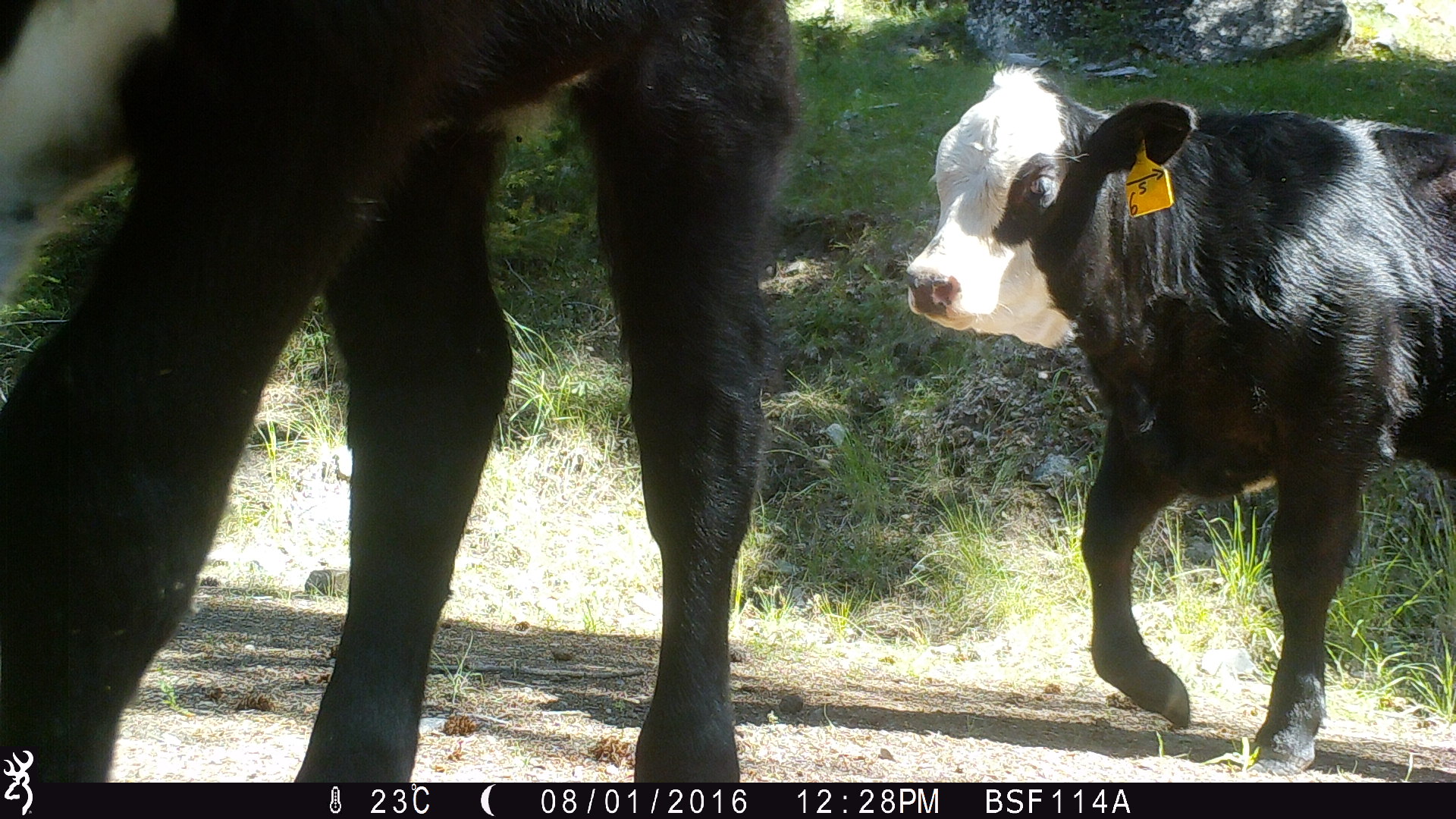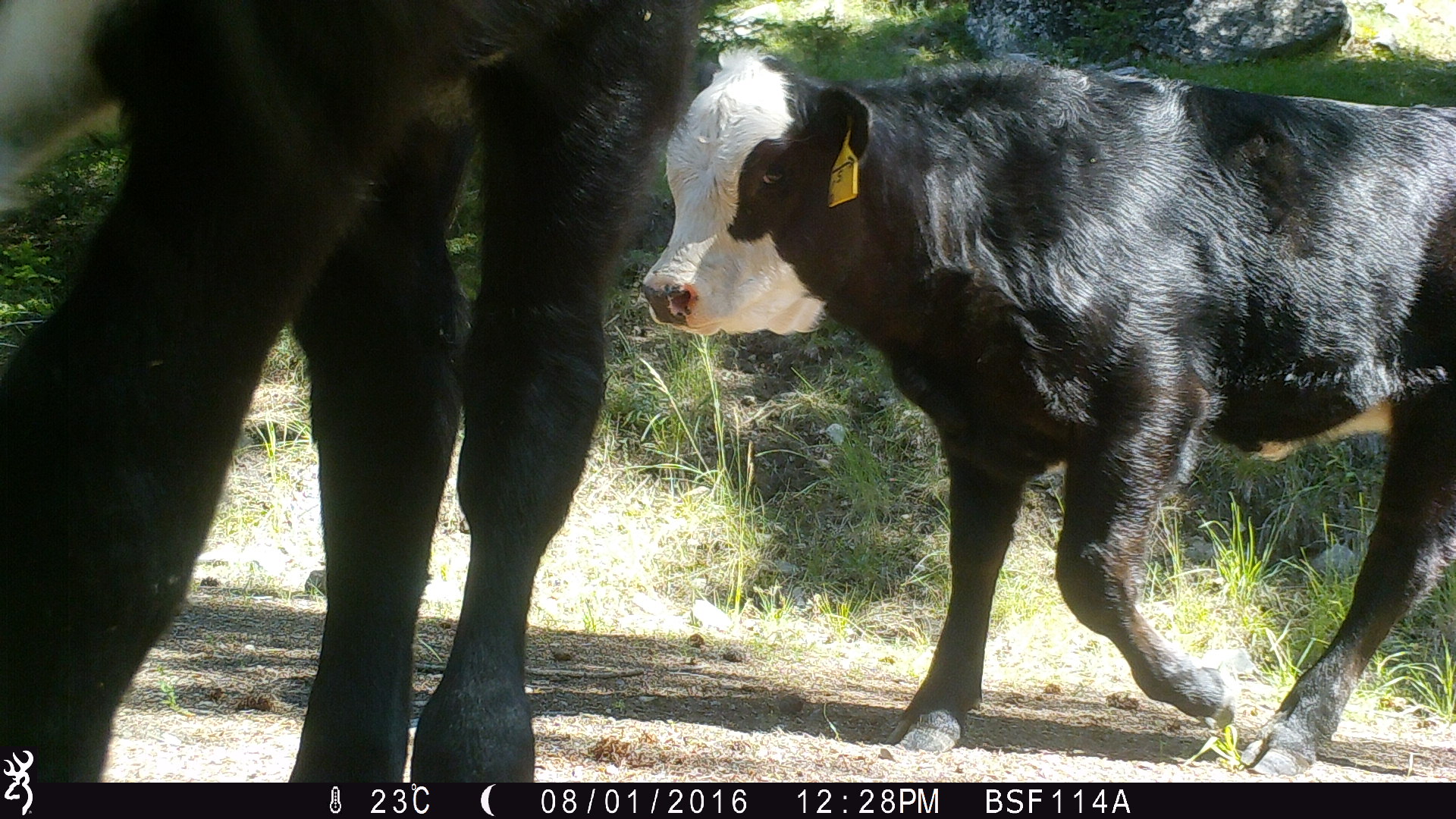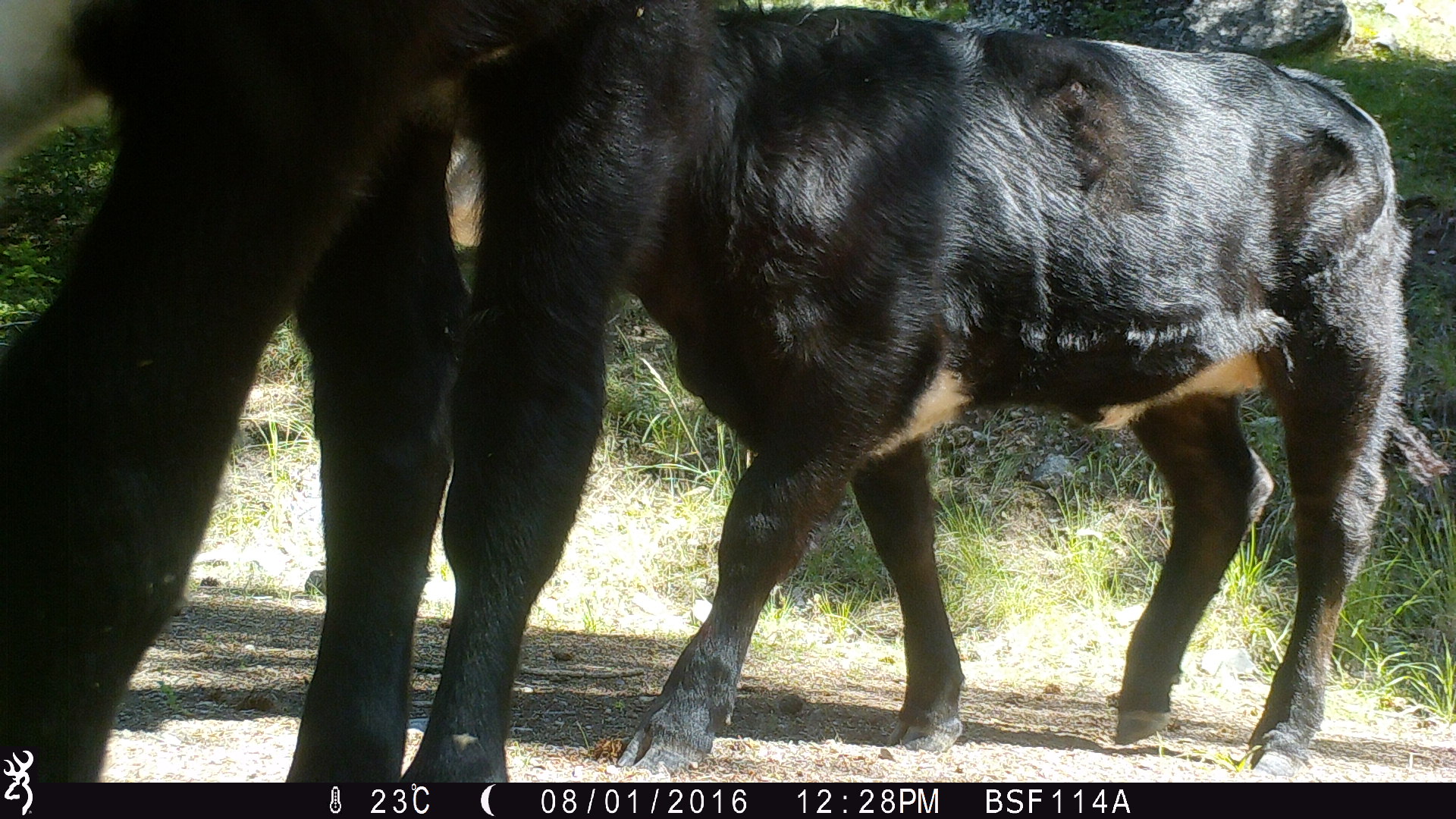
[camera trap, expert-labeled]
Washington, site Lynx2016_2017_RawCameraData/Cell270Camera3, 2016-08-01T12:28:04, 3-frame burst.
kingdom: Animalia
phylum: Chordata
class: Mammalia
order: Artiodactyla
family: Bovidae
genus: Bos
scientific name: Bos taurus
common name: domestic cattle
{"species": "domestic cattle (Bos taurus)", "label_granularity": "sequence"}